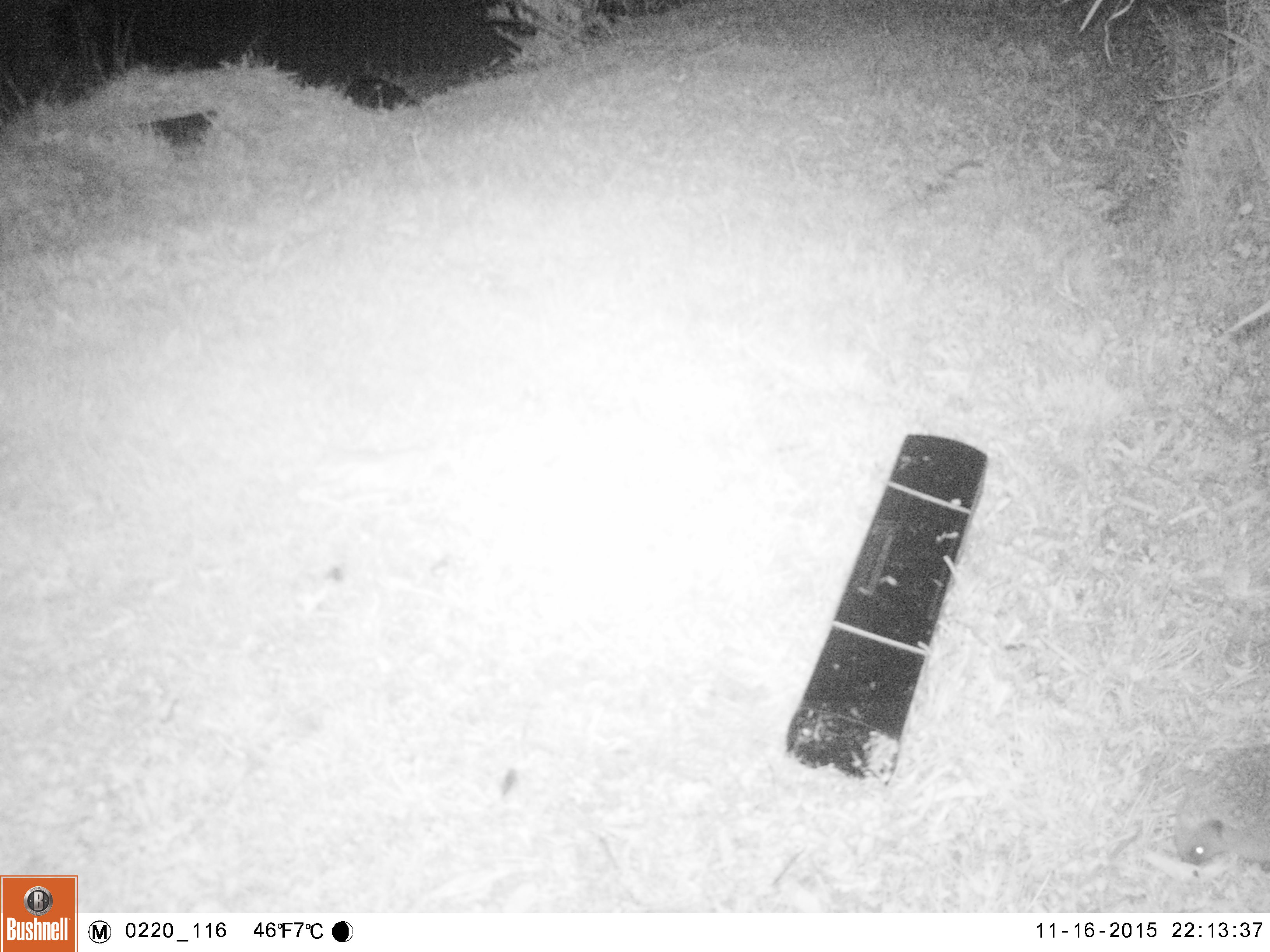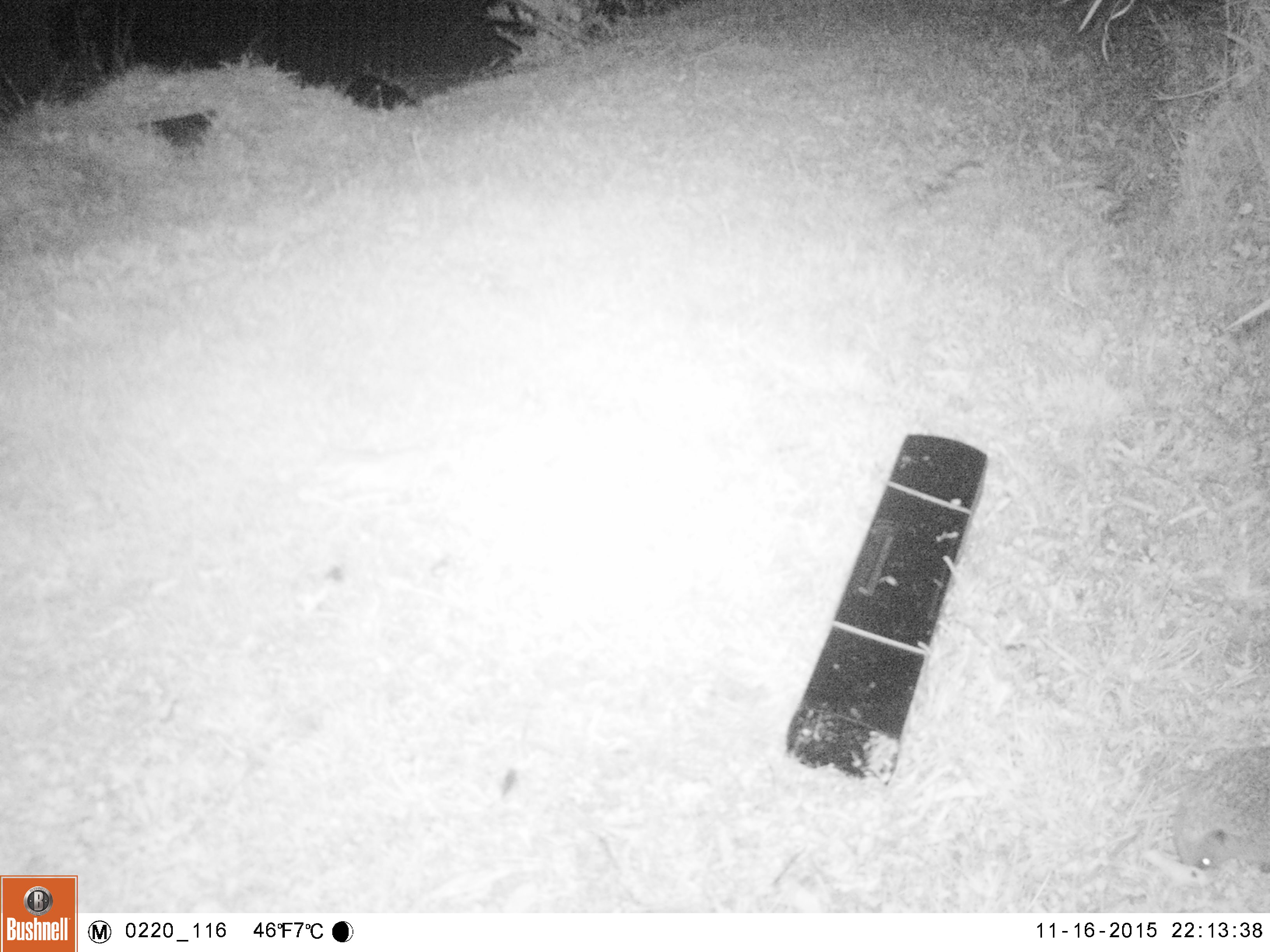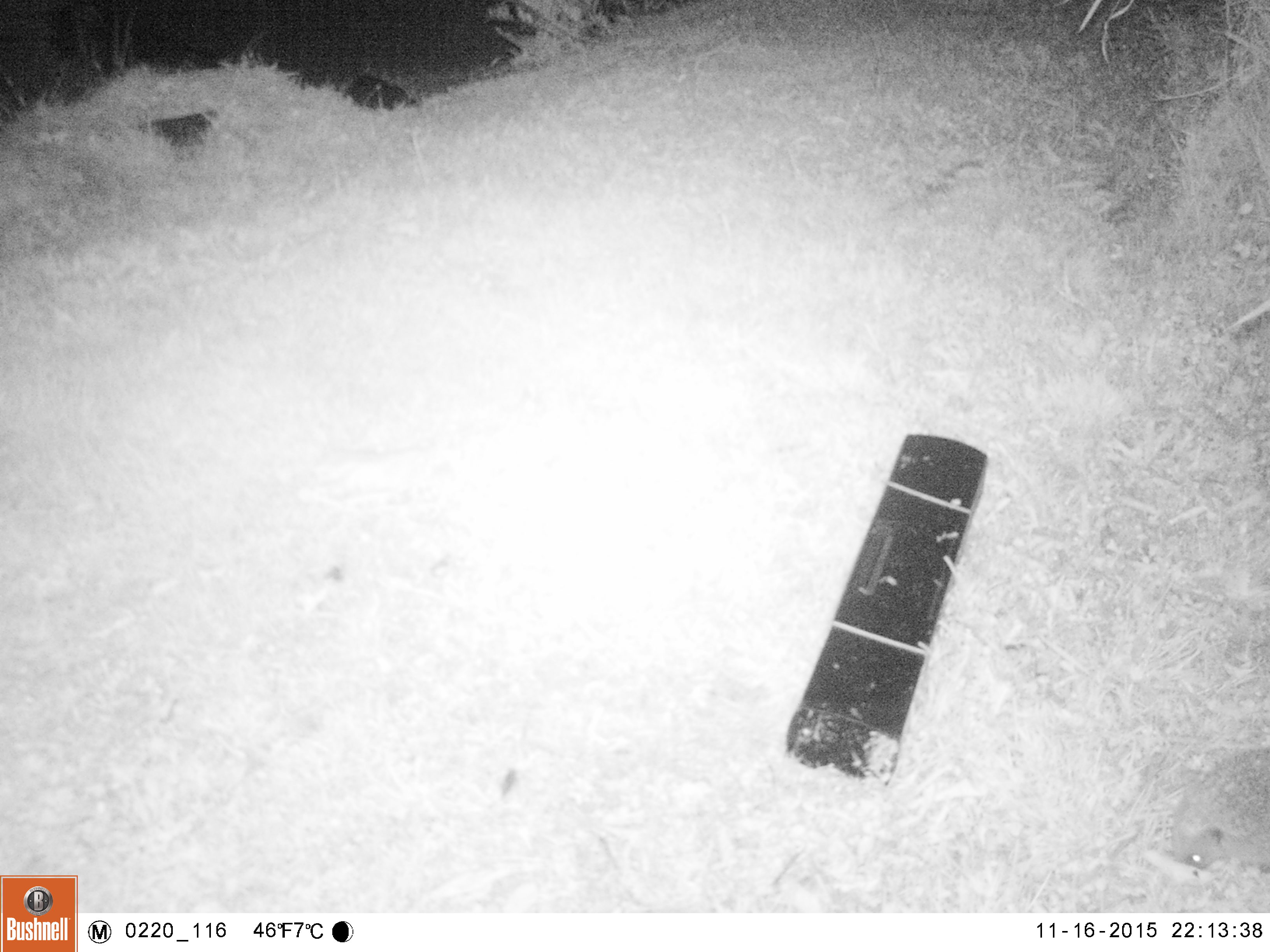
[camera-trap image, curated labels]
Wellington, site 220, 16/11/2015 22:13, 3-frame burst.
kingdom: Animalia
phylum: Chordata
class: Mammalia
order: Eulipotyphla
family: Erinaceidae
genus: Erinaceus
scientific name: Erinaceus europaeus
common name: hedgehog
Hedgehog (Erinaceus europaeus).